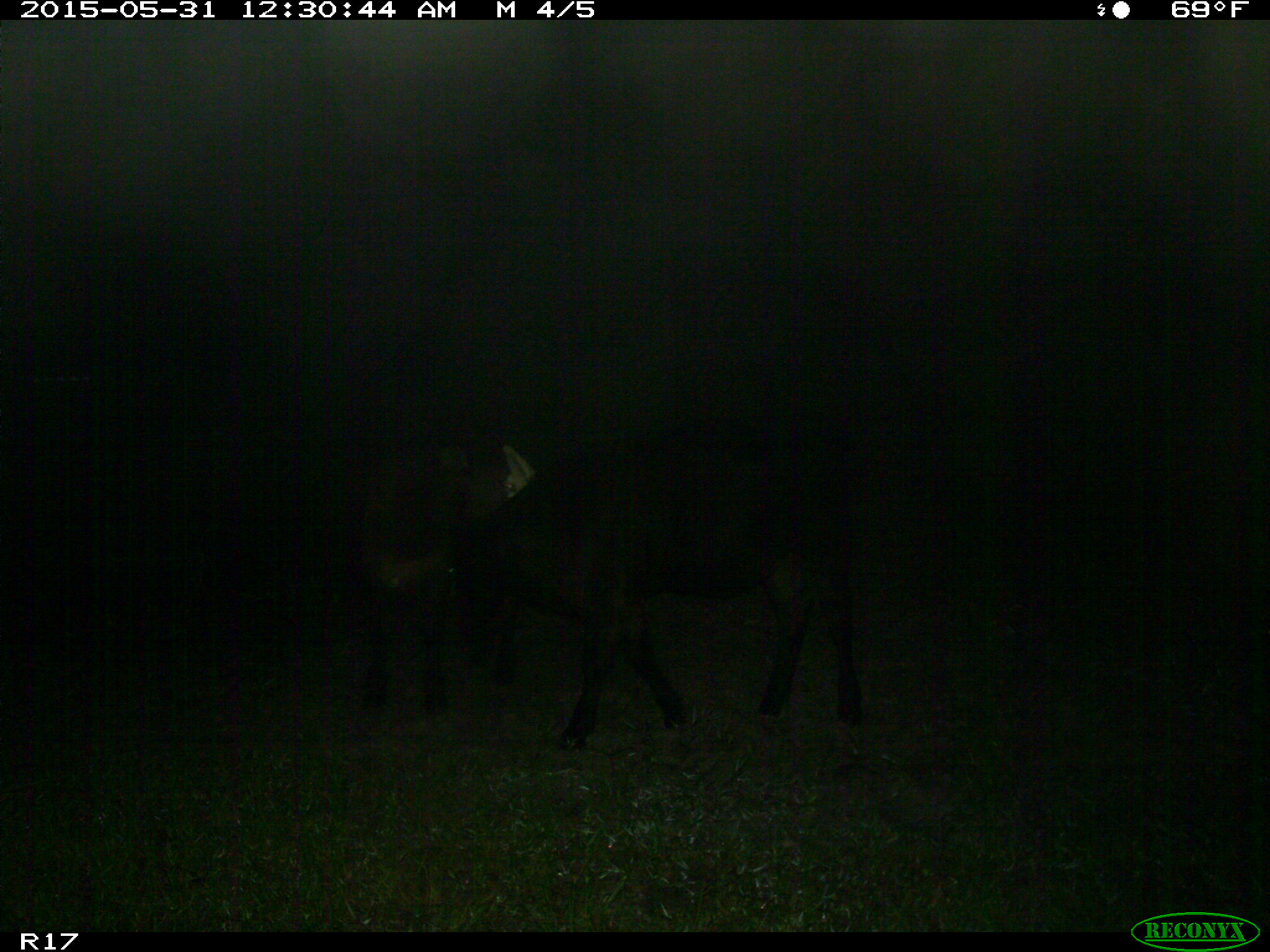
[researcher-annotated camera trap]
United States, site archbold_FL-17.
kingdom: Animalia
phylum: Chordata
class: Mammalia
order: Artiodactyla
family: Bovidae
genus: Bos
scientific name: Bos taurus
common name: domestic cow